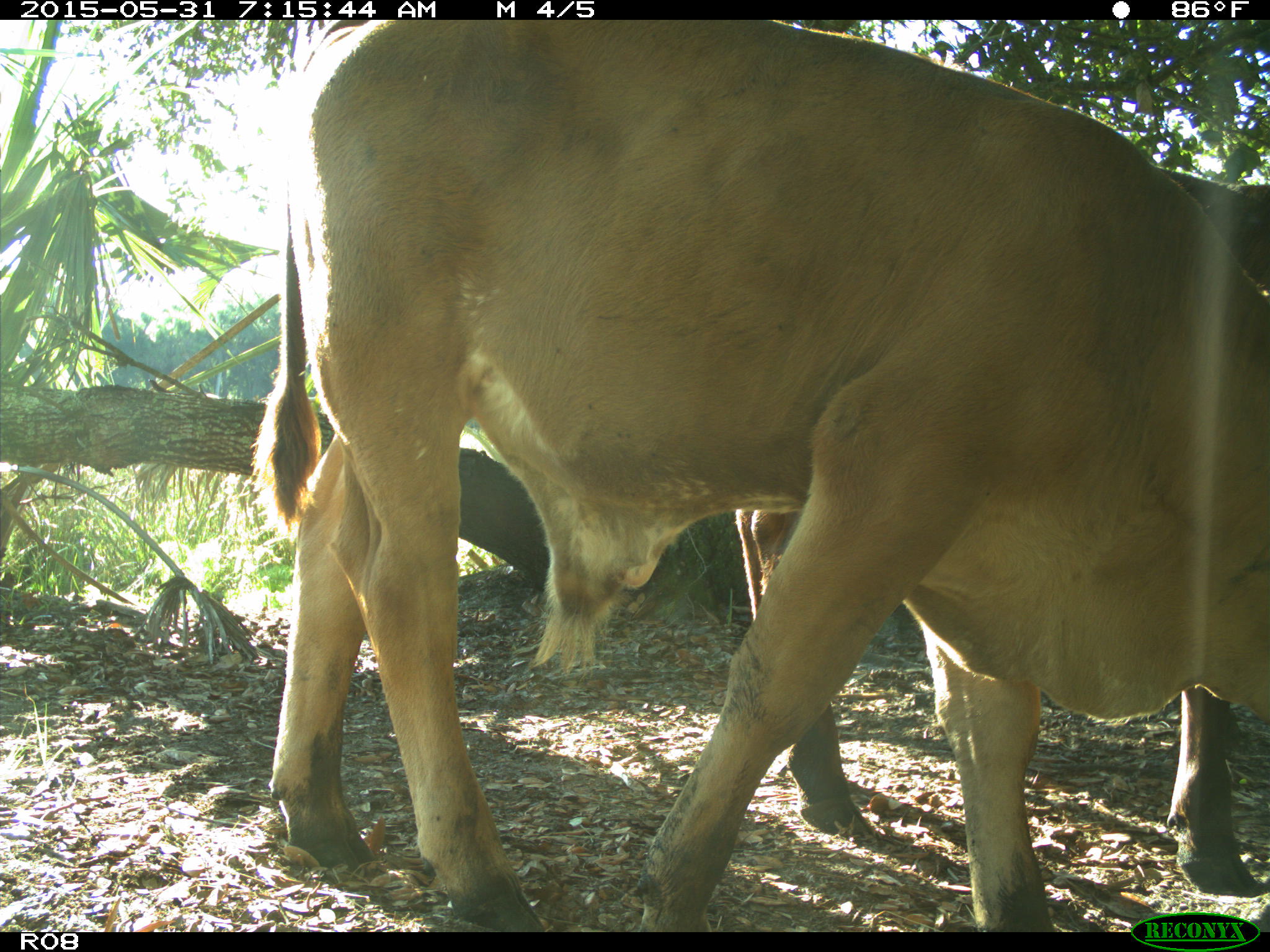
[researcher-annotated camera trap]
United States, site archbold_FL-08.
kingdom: Animalia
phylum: Chordata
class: Mammalia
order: Artiodactyla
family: Bovidae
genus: Bos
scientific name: Bos taurus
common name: domestic cow